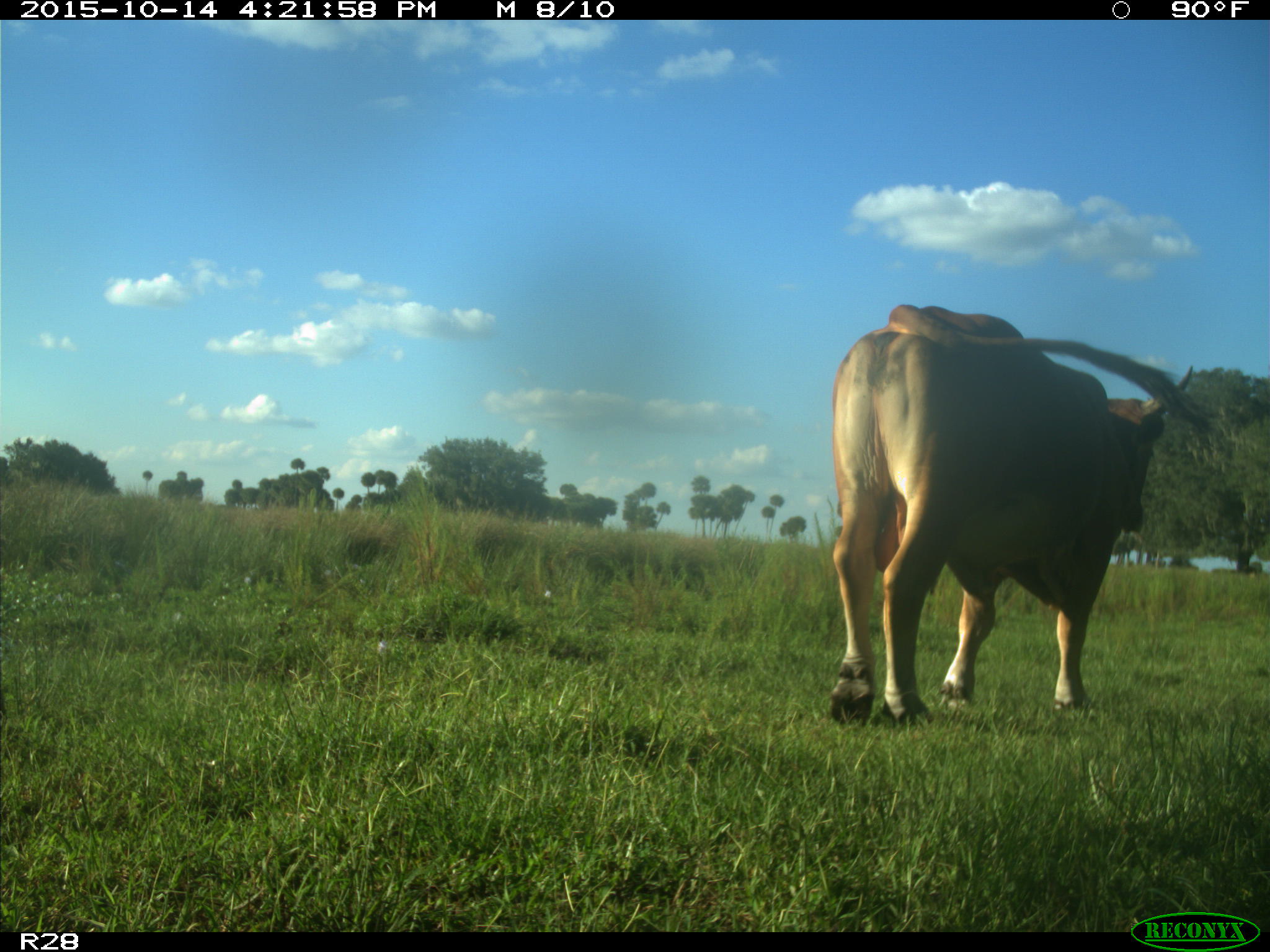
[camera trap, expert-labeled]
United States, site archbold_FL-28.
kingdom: Animalia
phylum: Chordata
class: Mammalia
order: Artiodactyla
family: Bovidae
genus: Bos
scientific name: Bos taurus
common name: domestic cow